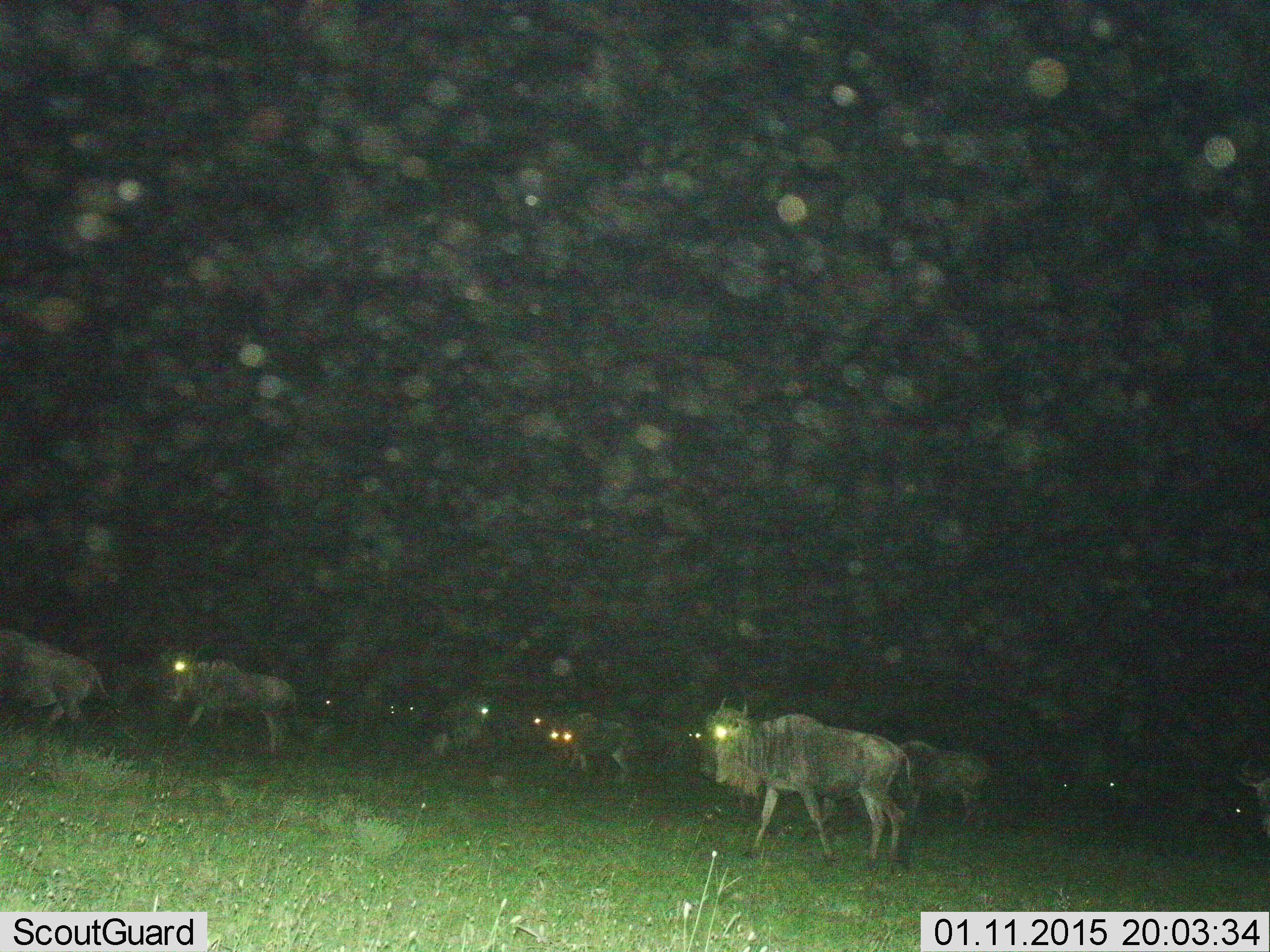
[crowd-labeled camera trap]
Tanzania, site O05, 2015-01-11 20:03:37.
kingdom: Animalia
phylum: Chordata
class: Mammalia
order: Artiodactyla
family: Bovidae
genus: Connochaetes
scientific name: Connochaetes taurinus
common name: blue wildebeest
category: wildebeest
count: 11-50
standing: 20%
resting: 0%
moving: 100%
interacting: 0%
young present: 10%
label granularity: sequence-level